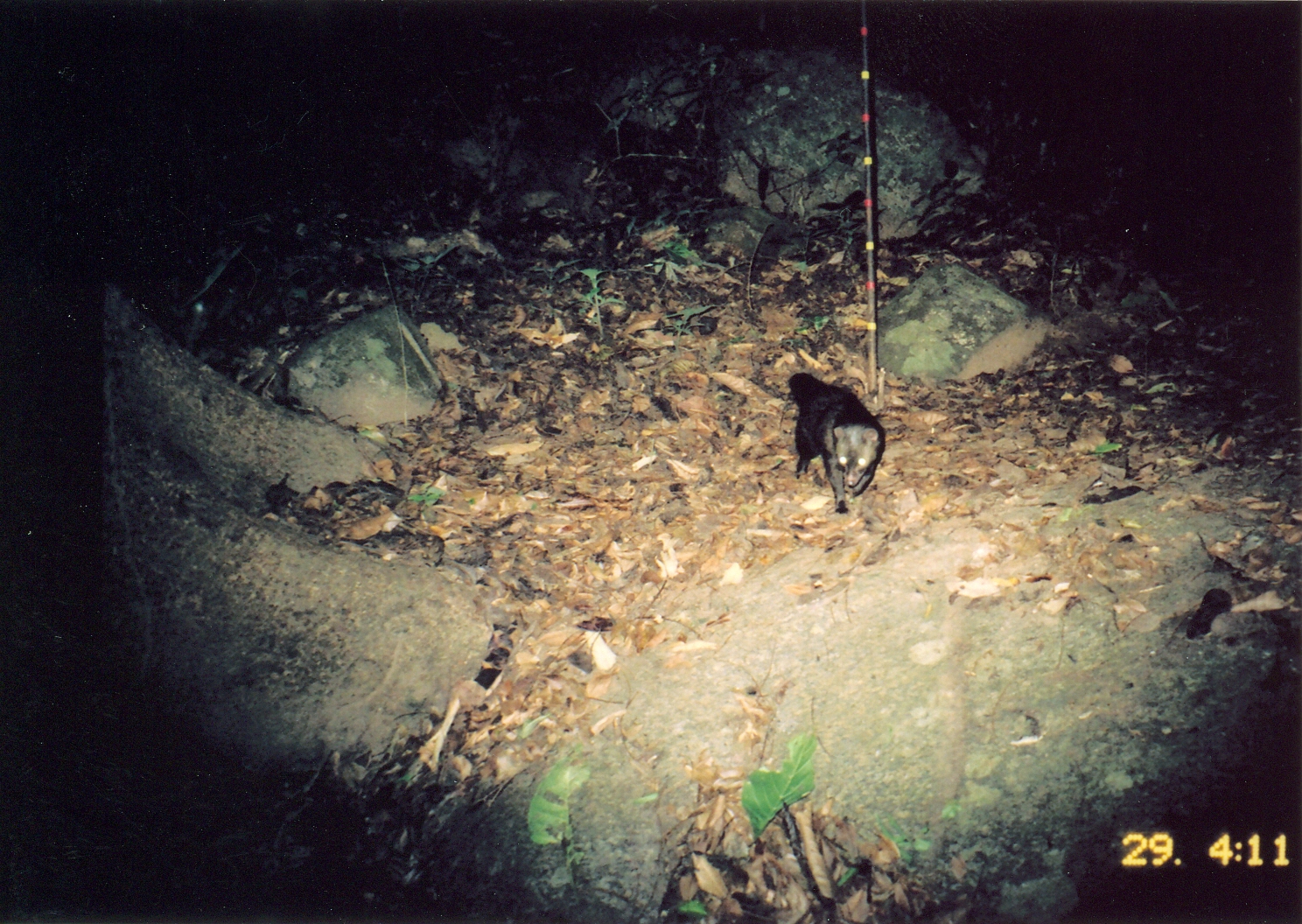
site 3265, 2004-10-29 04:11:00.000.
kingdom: Animalia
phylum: Chordata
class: Mammalia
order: Carnivora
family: Herpestidae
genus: Bdeogale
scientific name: Bdeogale crassicauda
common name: bushy-tailed mongoose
Bdeogale crassicauda (bushy-tailed mongoose), count 1.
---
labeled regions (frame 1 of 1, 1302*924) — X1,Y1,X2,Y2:
bdeogale crassicauda: 784,369,884,514